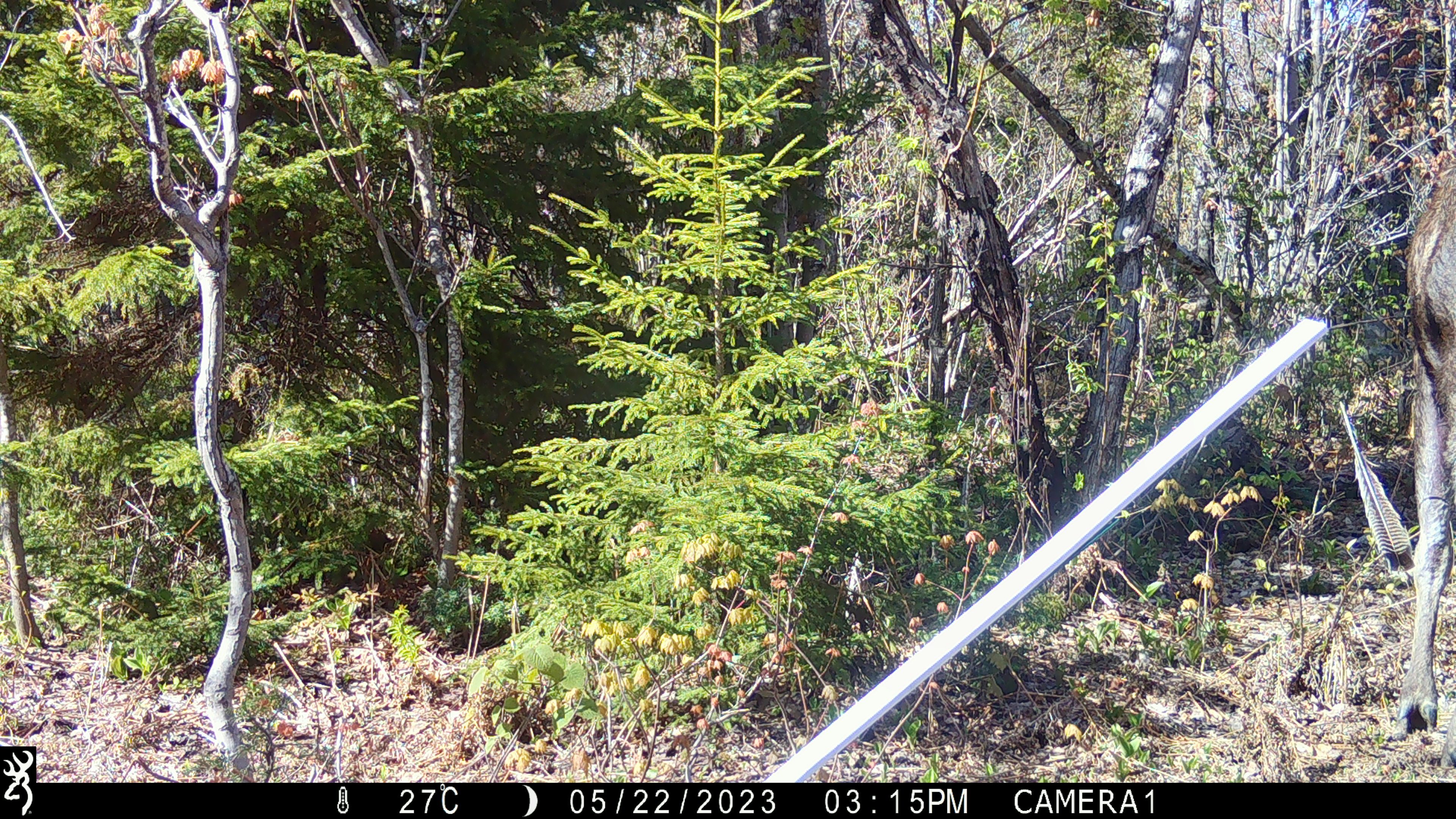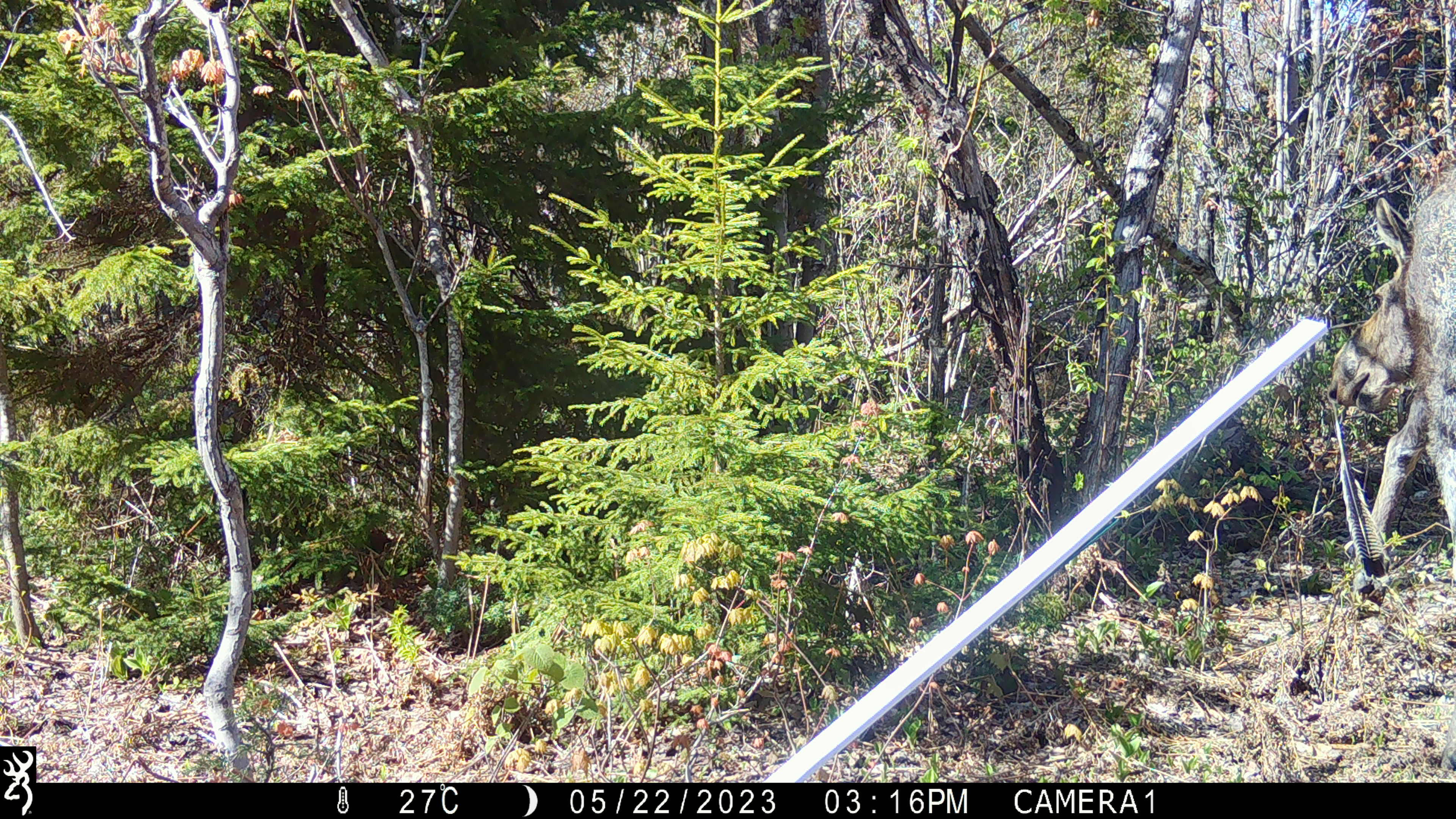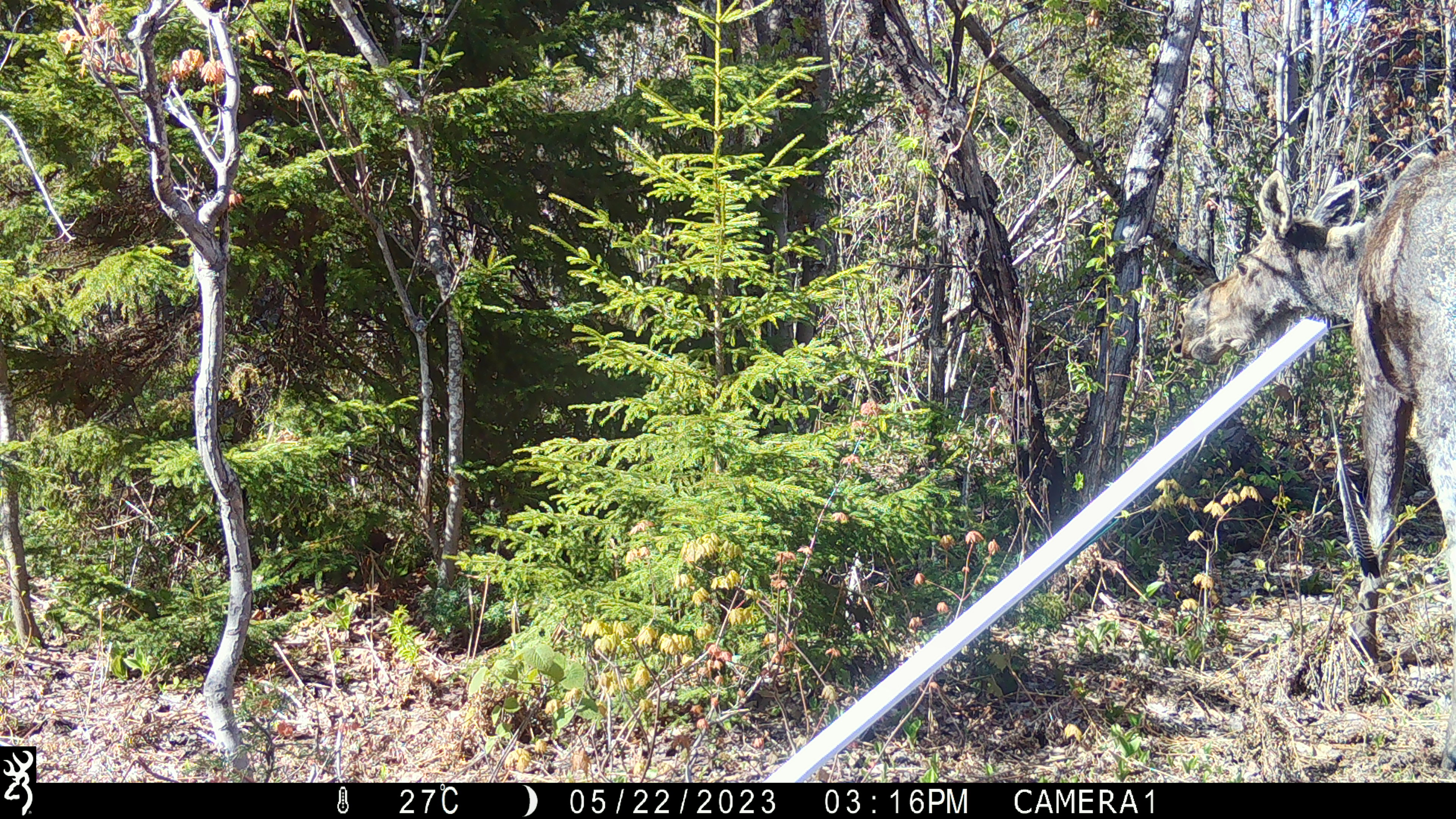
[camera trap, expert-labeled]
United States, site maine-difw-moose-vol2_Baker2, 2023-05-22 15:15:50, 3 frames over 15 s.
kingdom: Animalia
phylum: Chordata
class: Mammalia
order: Artiodactyla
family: Cervidae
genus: Alces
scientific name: Alces alces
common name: moose